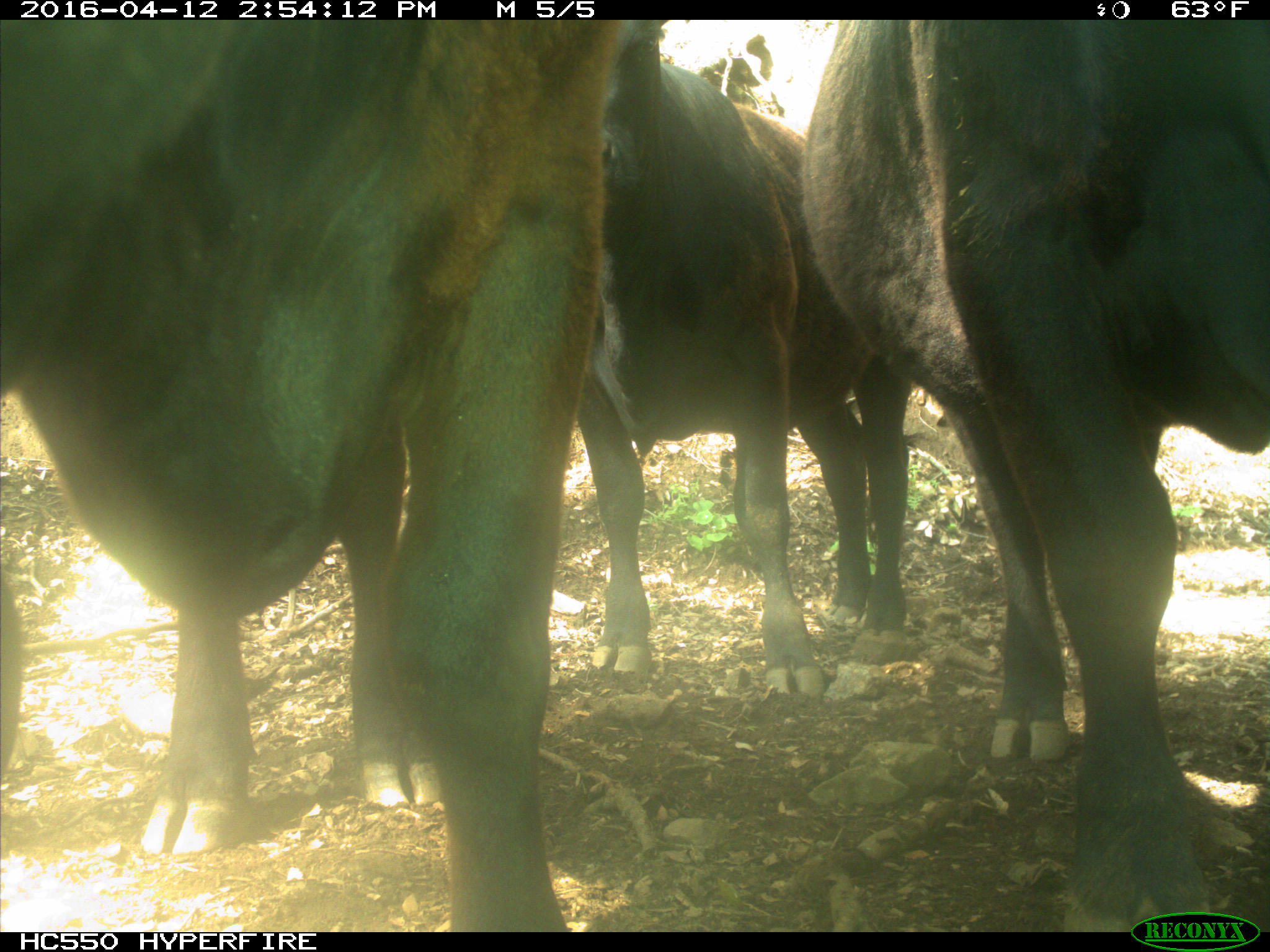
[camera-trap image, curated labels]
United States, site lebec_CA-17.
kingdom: Animalia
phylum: Chordata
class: Mammalia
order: Artiodactyla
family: Bovidae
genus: Bos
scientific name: Bos taurus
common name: domestic cow